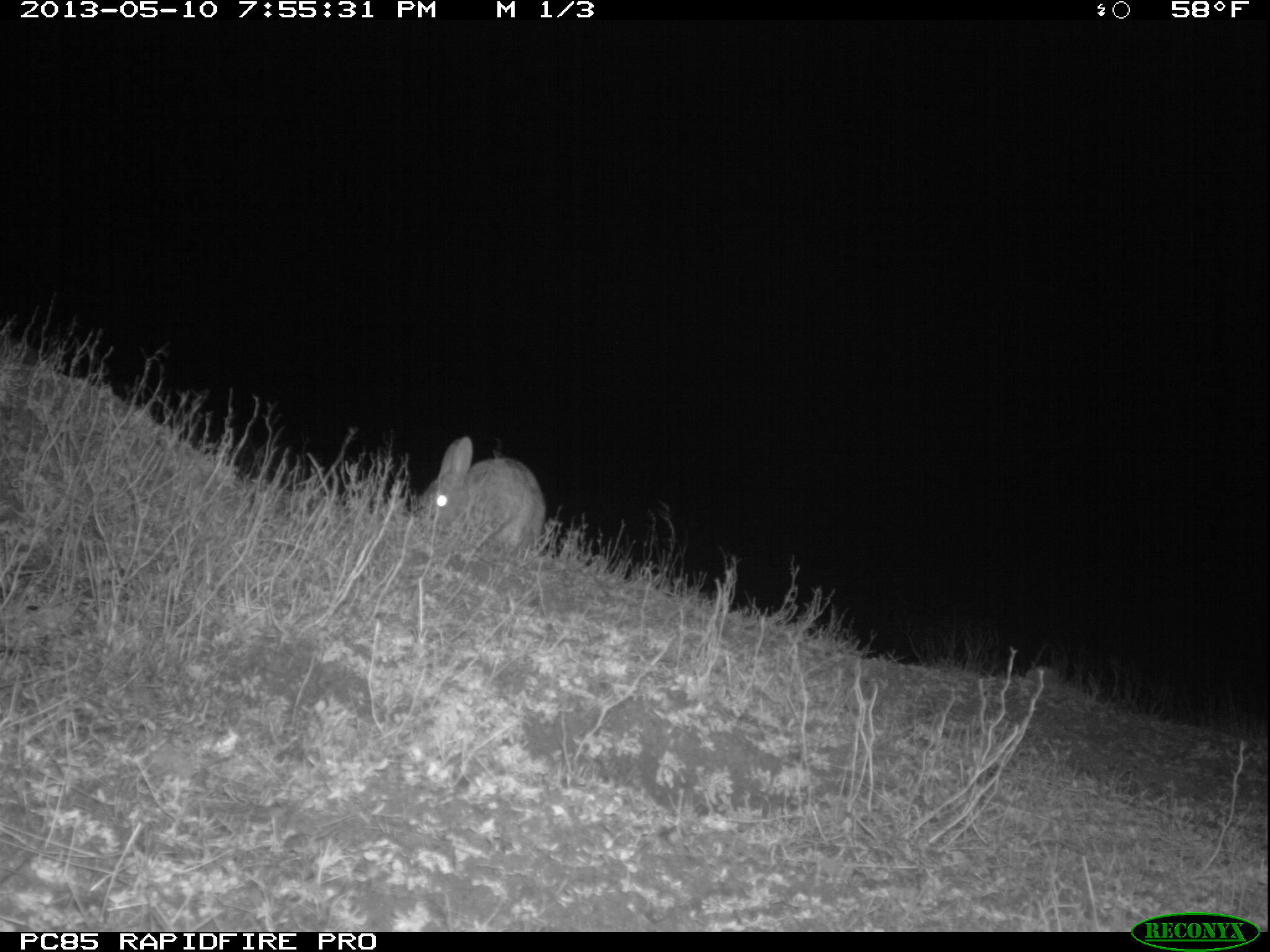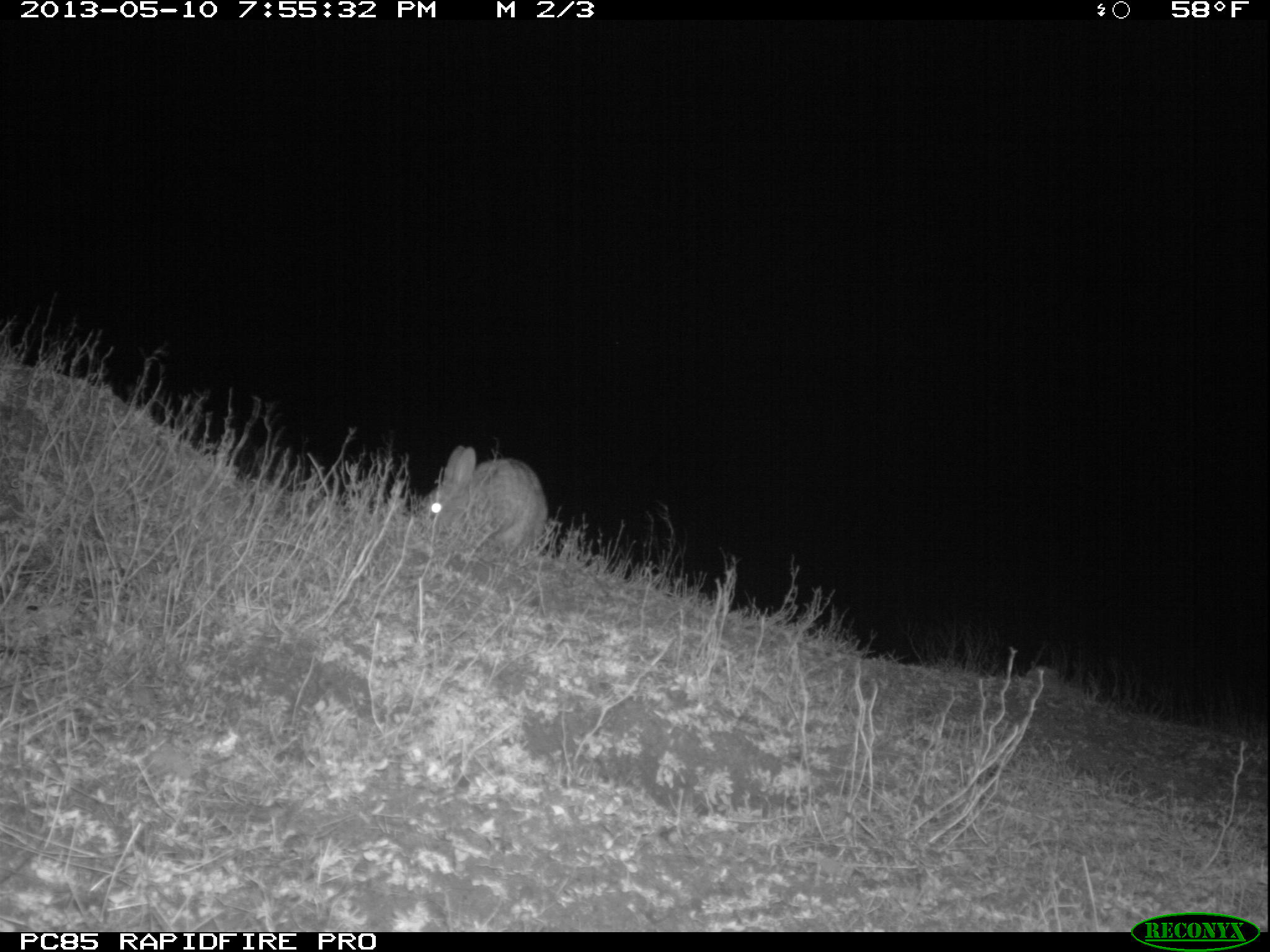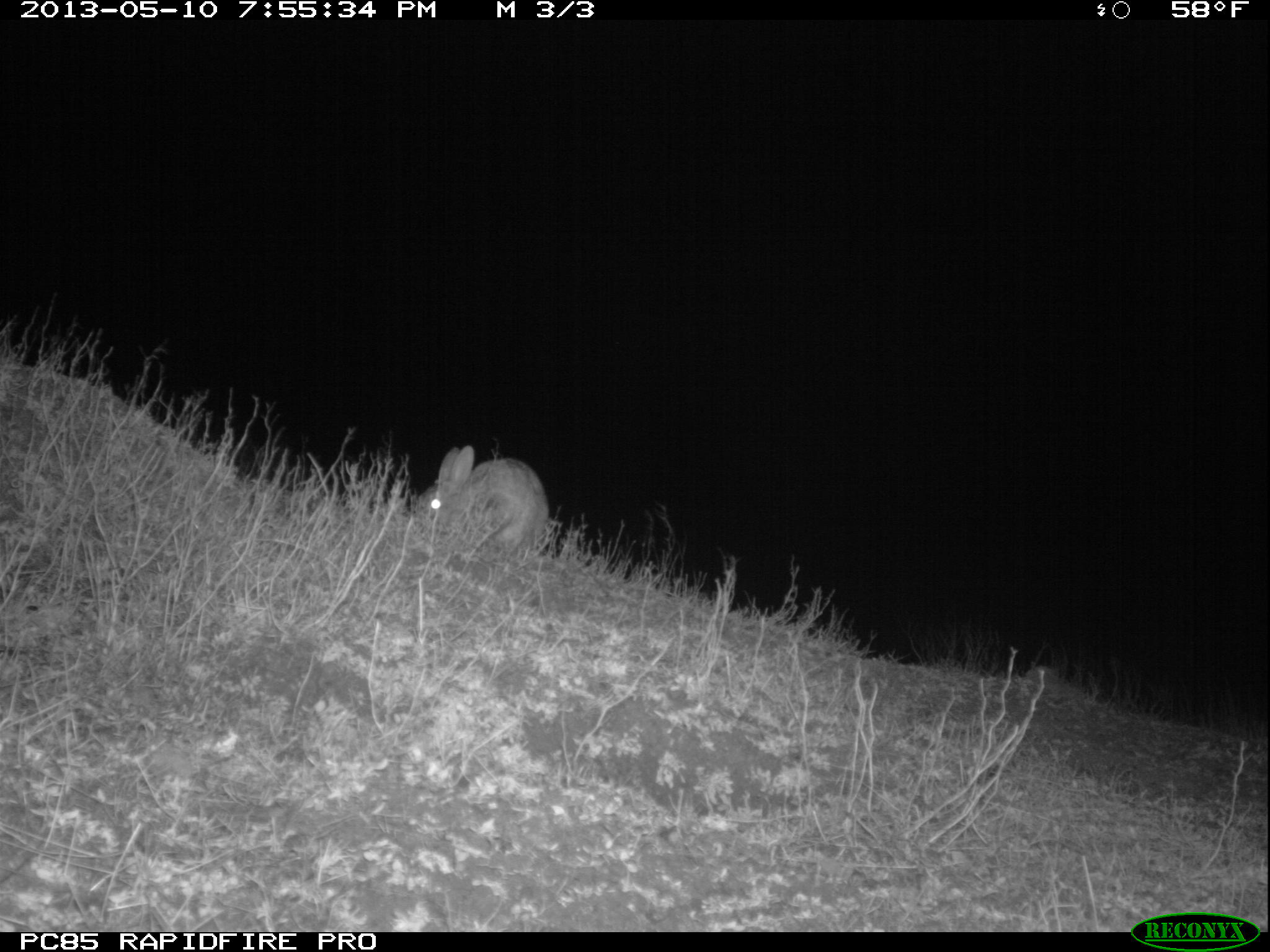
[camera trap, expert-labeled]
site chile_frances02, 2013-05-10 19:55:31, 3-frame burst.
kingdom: Animalia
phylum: Chordata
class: Mammalia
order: Lagomorpha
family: Leporidae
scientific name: Leporidae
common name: rabbits and hares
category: rabbit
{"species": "rabbit (rabbits and hares) (Leporidae)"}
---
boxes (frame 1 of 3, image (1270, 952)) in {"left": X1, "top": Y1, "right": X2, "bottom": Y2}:
rabbit: {"left": 410, "top": 436, "right": 543, "bottom": 561}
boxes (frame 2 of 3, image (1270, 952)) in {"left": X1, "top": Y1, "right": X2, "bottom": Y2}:
rabbit: {"left": 409, "top": 444, "right": 549, "bottom": 565}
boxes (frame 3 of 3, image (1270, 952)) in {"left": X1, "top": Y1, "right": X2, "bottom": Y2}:
rabbit: {"left": 406, "top": 445, "right": 549, "bottom": 565}